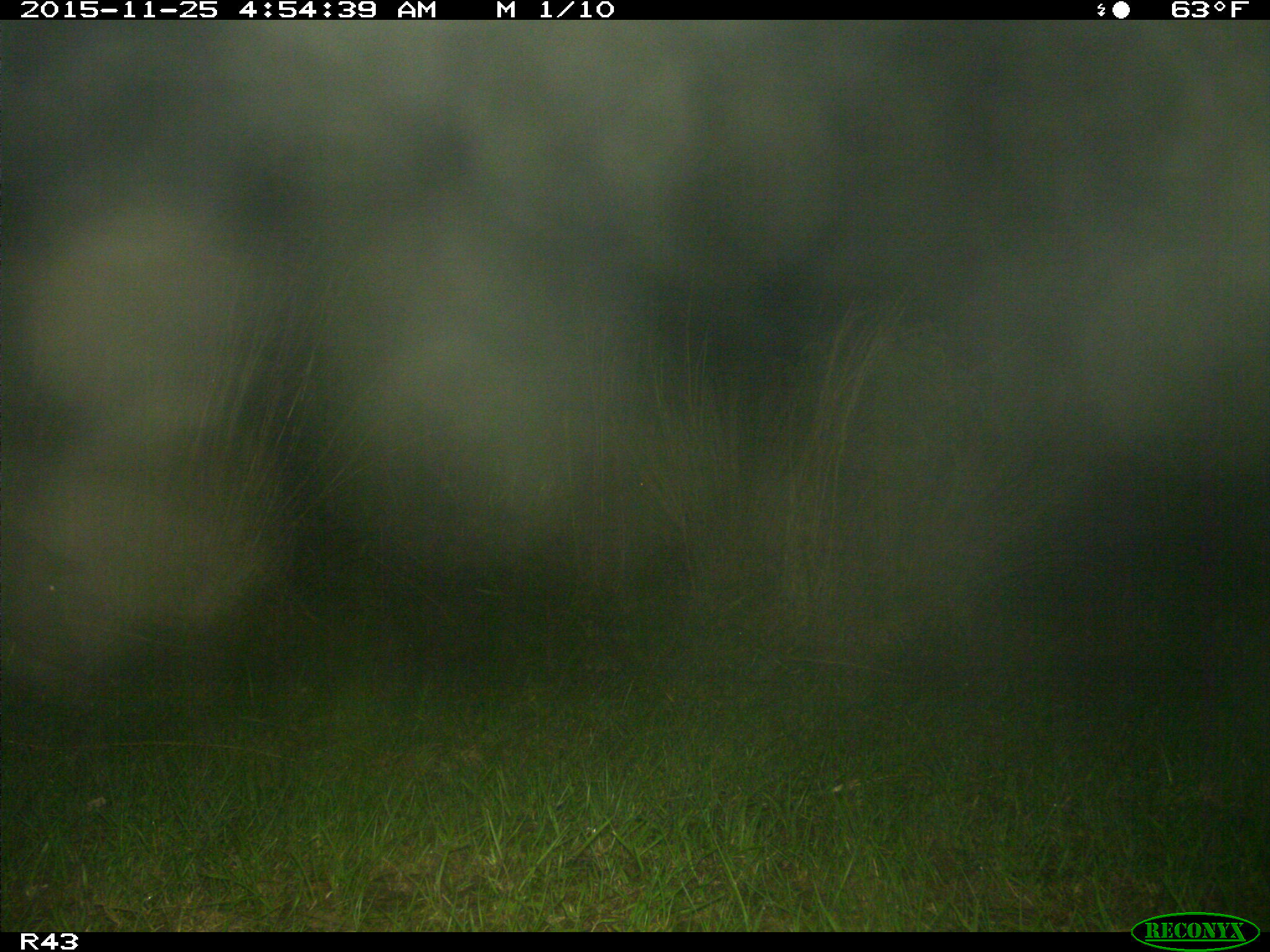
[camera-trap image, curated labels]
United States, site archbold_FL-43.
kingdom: Animalia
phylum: Chordata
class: Mammalia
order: Artiodactyla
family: Suidae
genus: Sus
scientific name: Sus scrofa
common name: wild boar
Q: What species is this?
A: Sus scrofa (wild boar).